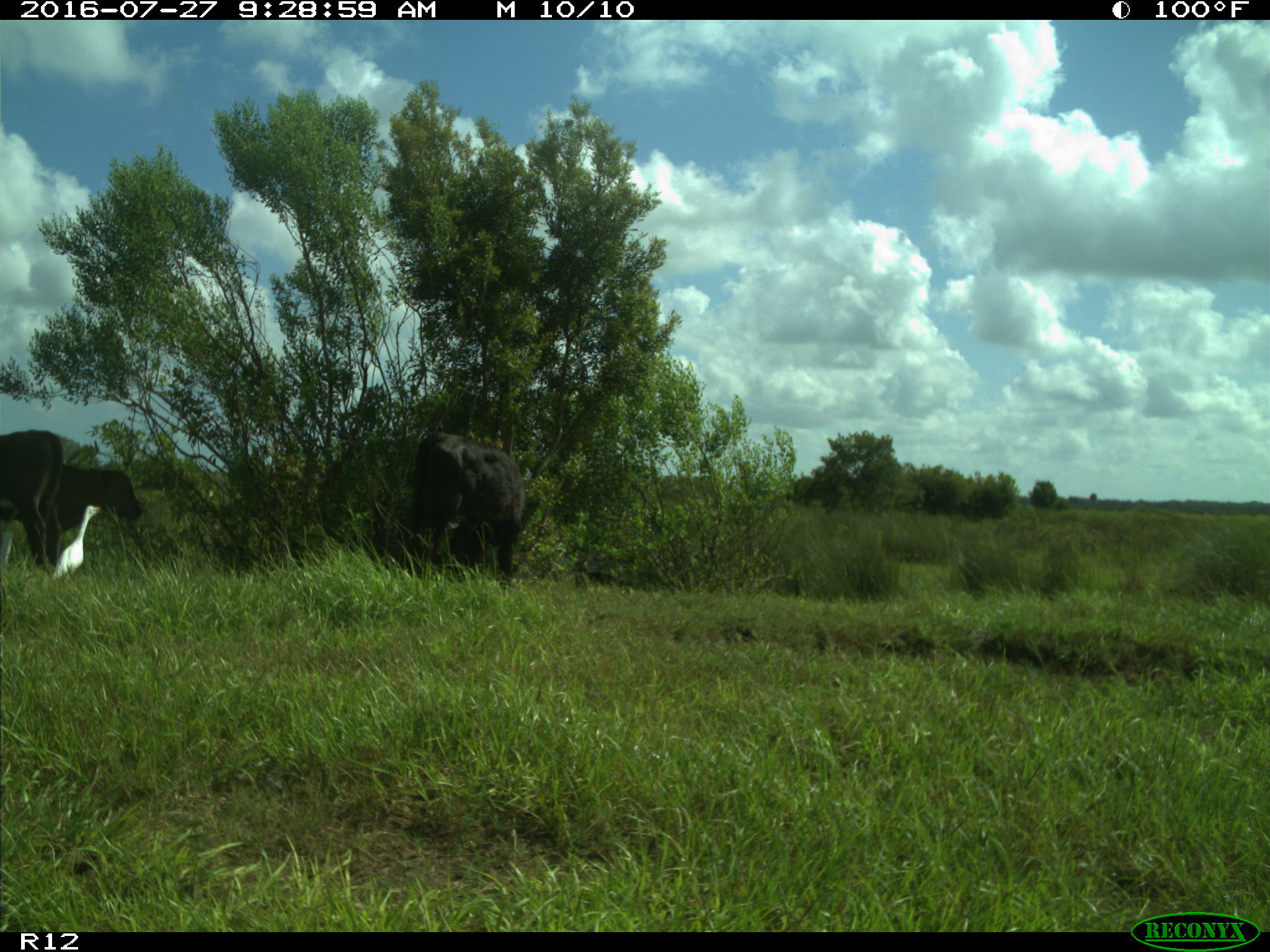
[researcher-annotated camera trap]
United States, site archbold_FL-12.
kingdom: Animalia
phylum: Chordata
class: Mammalia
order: Artiodactyla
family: Bovidae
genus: Bos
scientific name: Bos taurus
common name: domestic cow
Bos taurus (domestic cow).